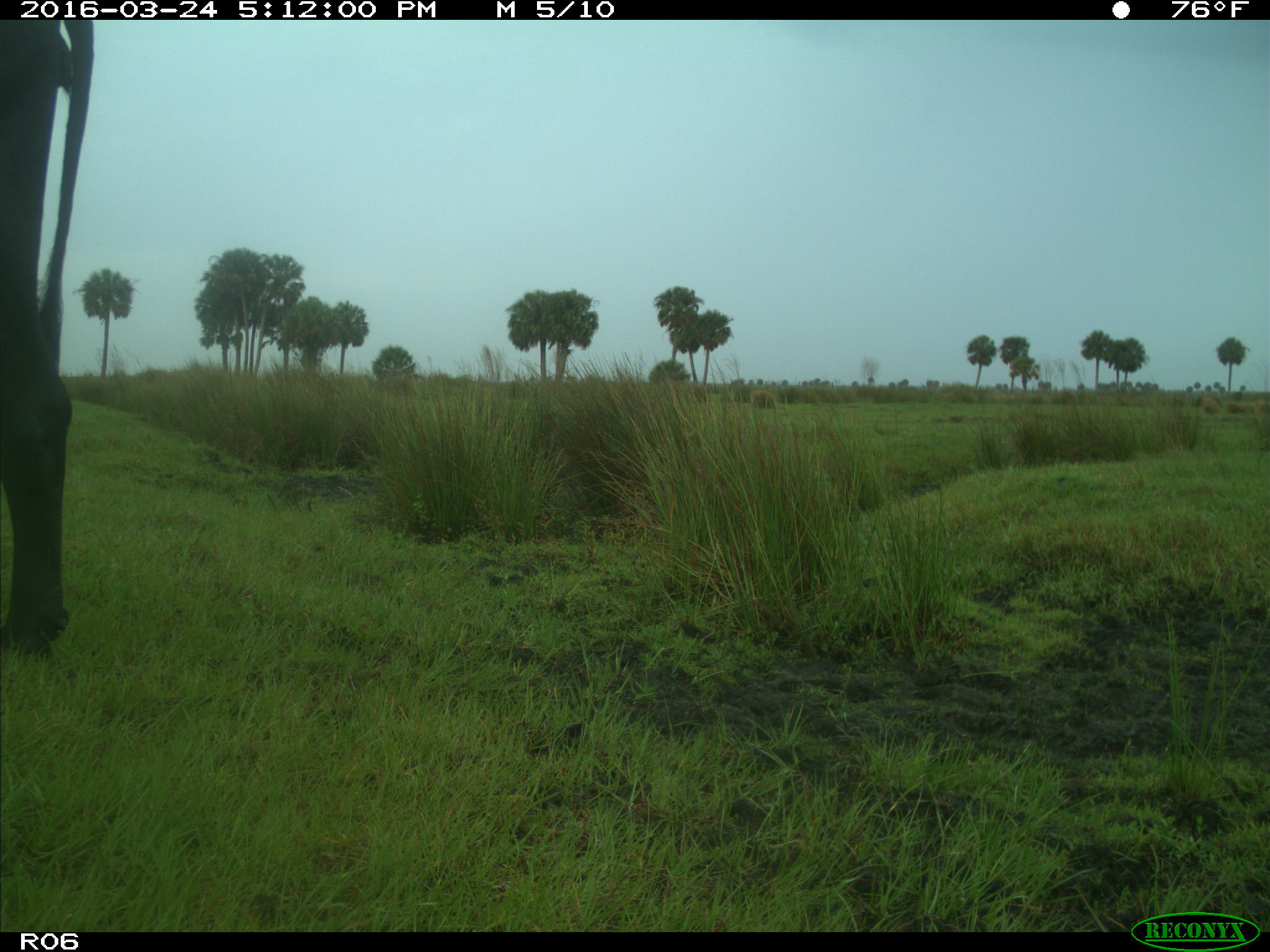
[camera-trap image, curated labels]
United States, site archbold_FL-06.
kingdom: Animalia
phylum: Chordata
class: Mammalia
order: Artiodactyla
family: Bovidae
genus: Bos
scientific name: Bos taurus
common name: domestic cow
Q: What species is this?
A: Bos taurus (domestic cow).